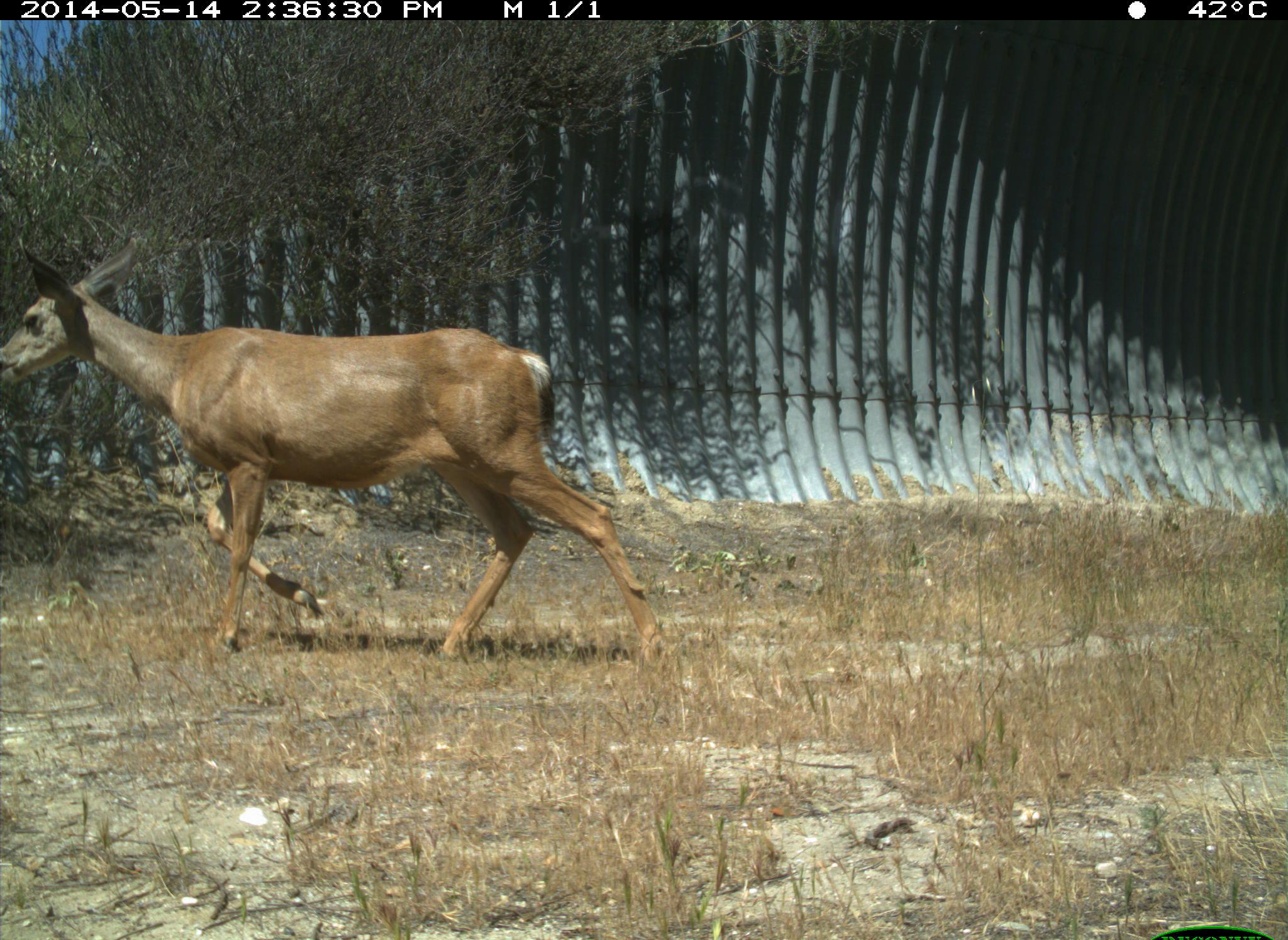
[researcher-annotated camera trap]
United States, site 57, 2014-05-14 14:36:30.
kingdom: Animalia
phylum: Chordata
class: Mammalia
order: Artiodactyla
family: Cervidae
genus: Odocoileus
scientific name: Odocoileus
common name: deer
Deer (Odocoileus).